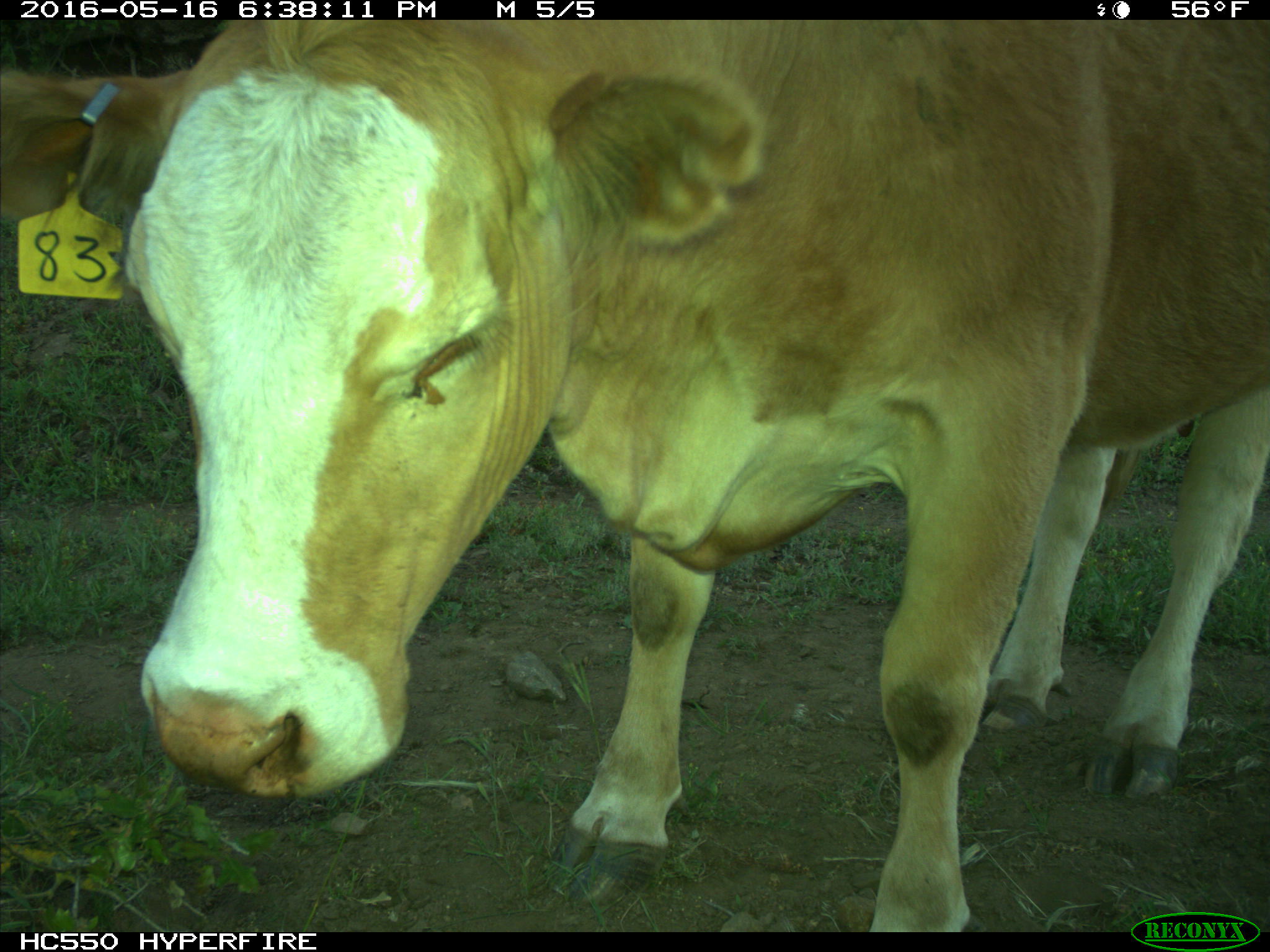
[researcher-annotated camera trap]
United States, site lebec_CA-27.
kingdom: Animalia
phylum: Chordata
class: Mammalia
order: Artiodactyla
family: Bovidae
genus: Bos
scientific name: Bos taurus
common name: domestic cow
Bos taurus (domestic cow).